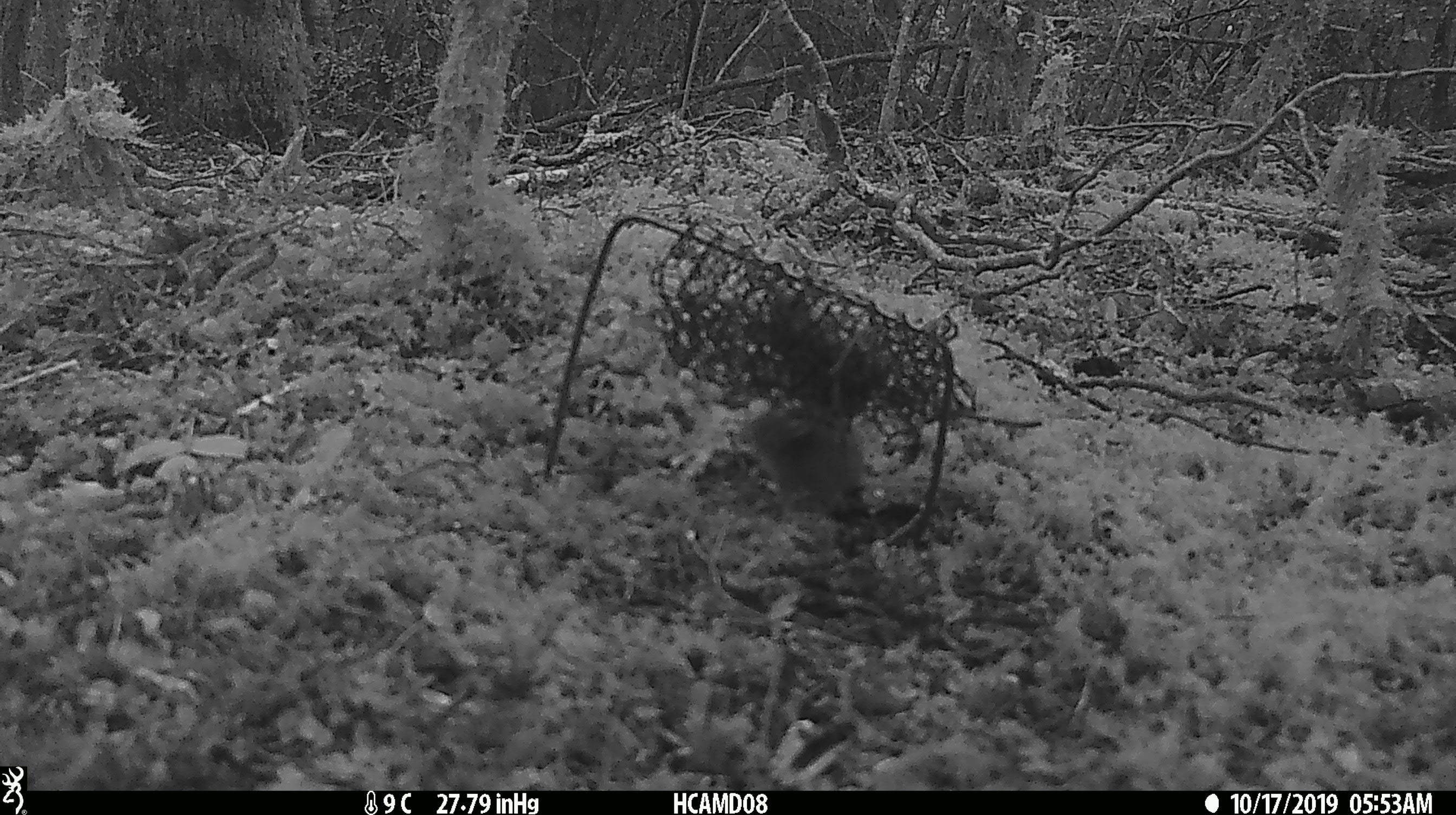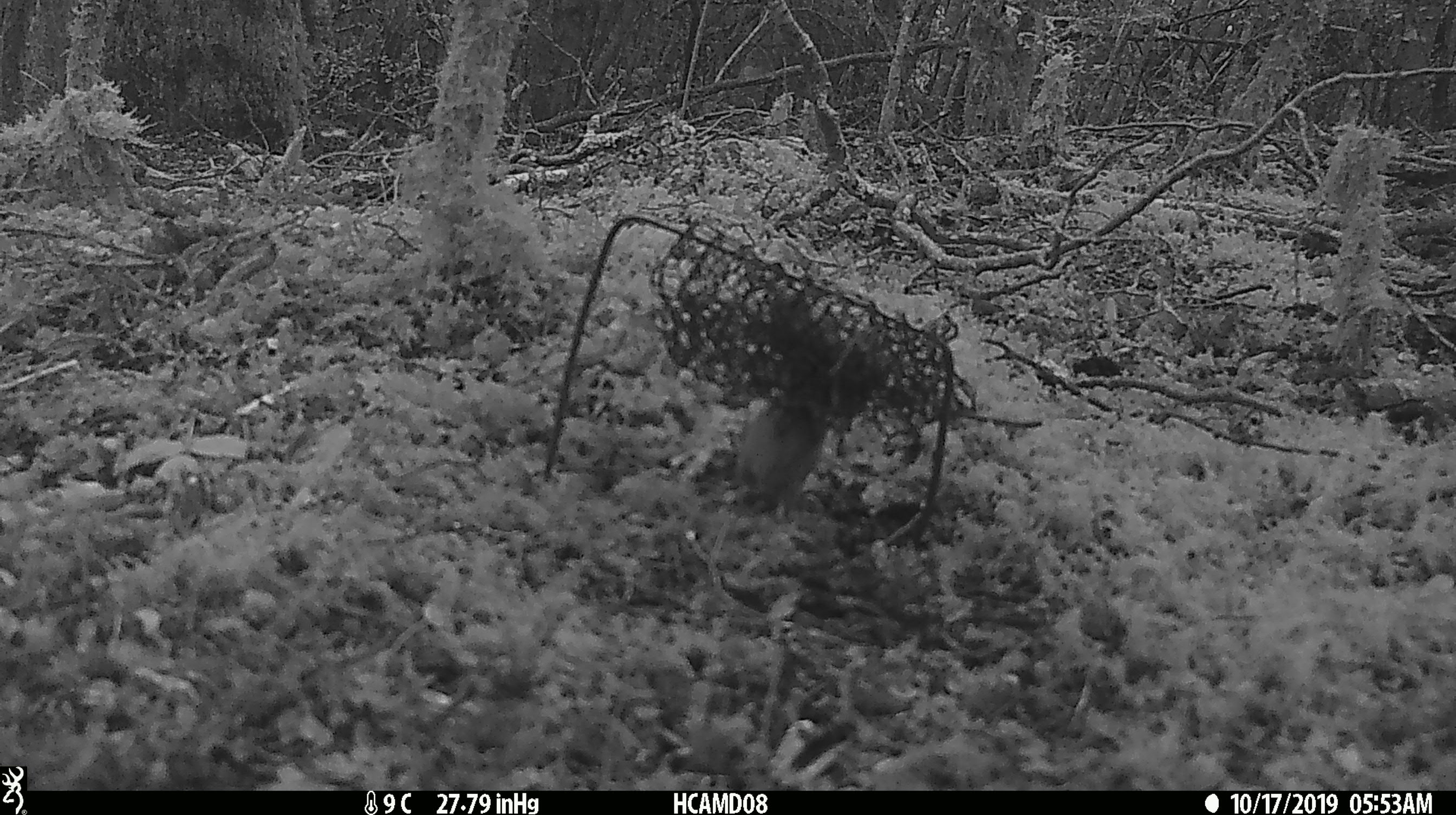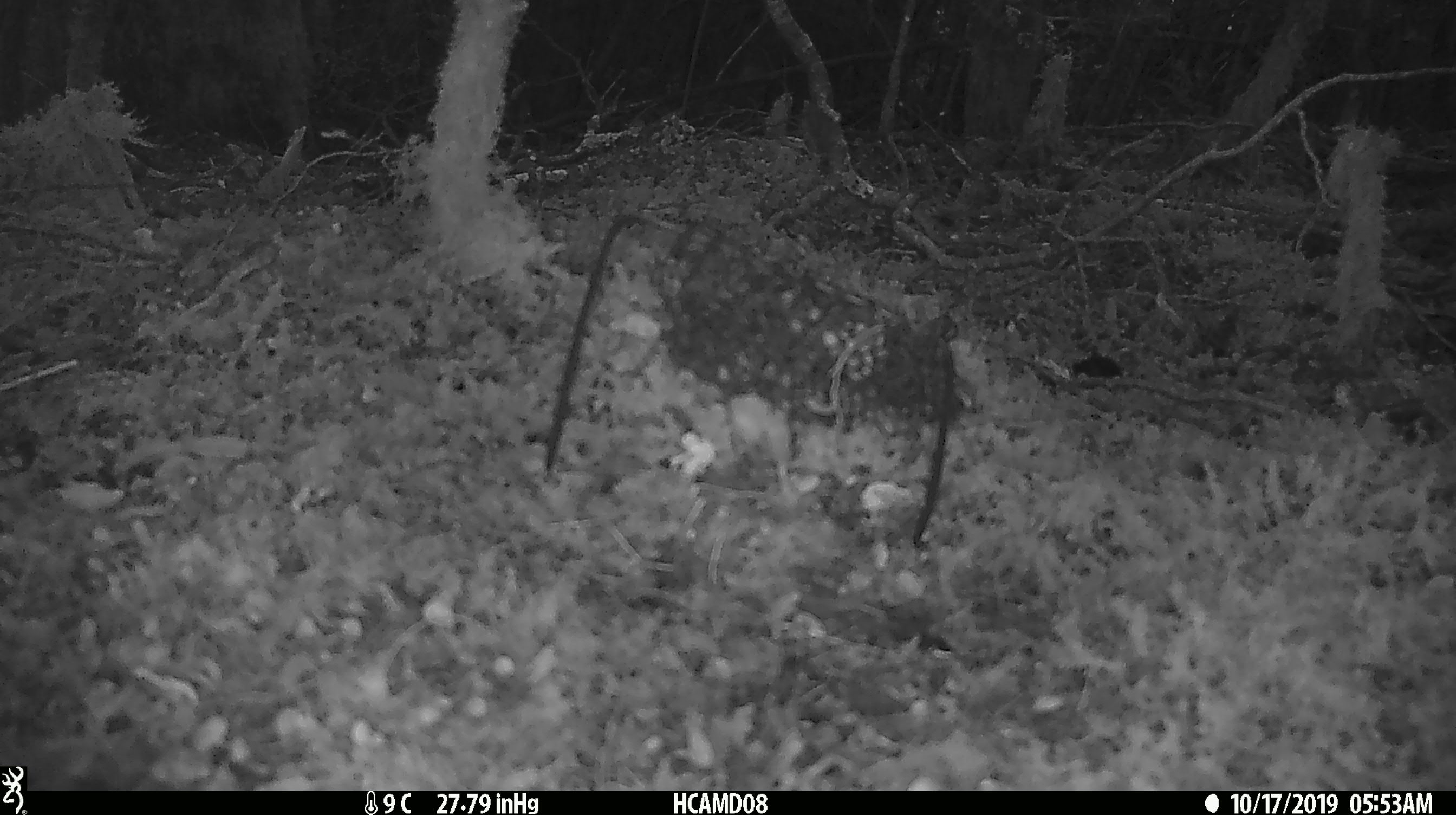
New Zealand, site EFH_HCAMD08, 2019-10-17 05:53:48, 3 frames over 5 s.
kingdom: Animalia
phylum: Chordata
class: Mammalia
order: Rodentia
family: Muridae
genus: Mus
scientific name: Mus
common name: mouse